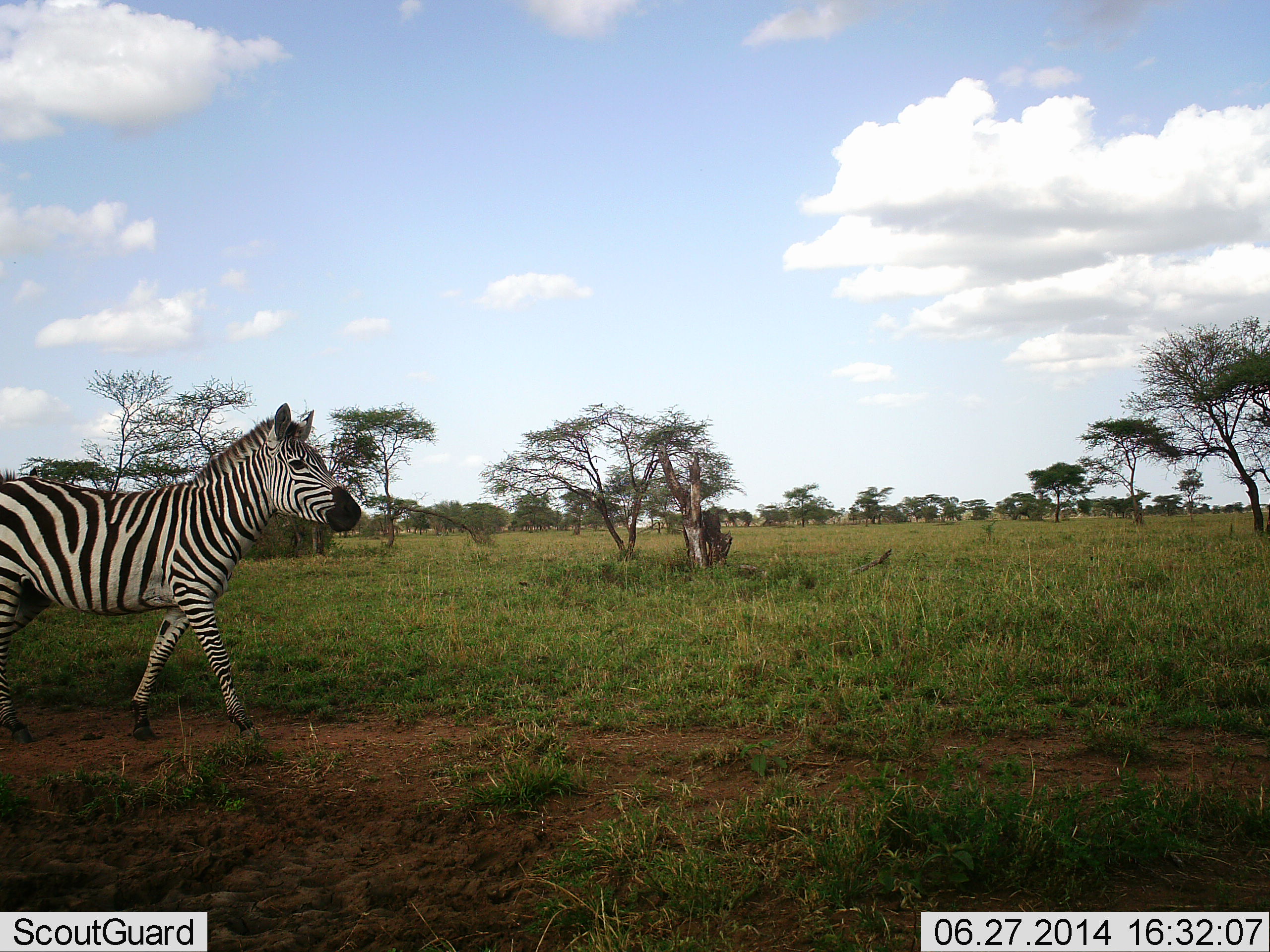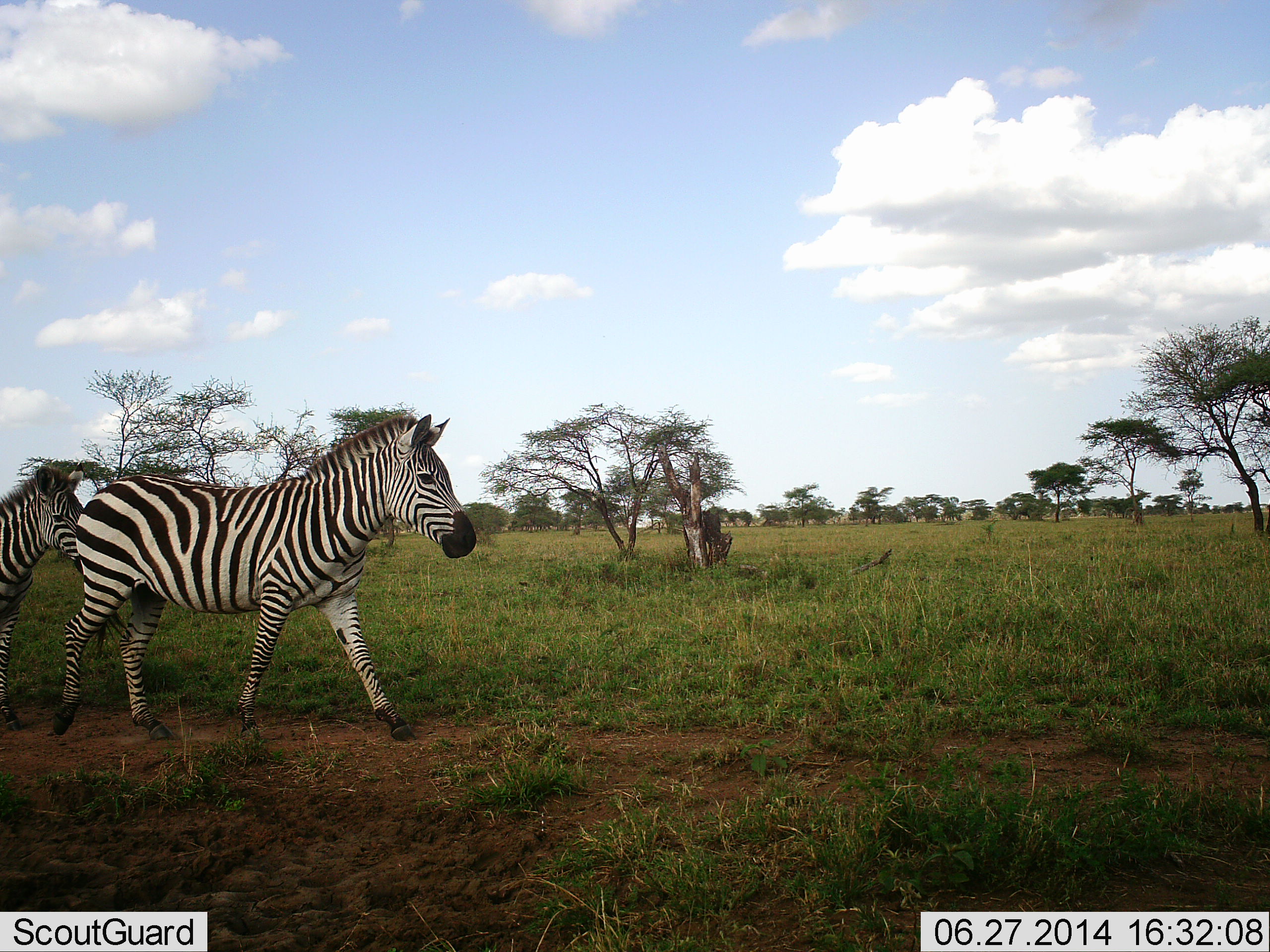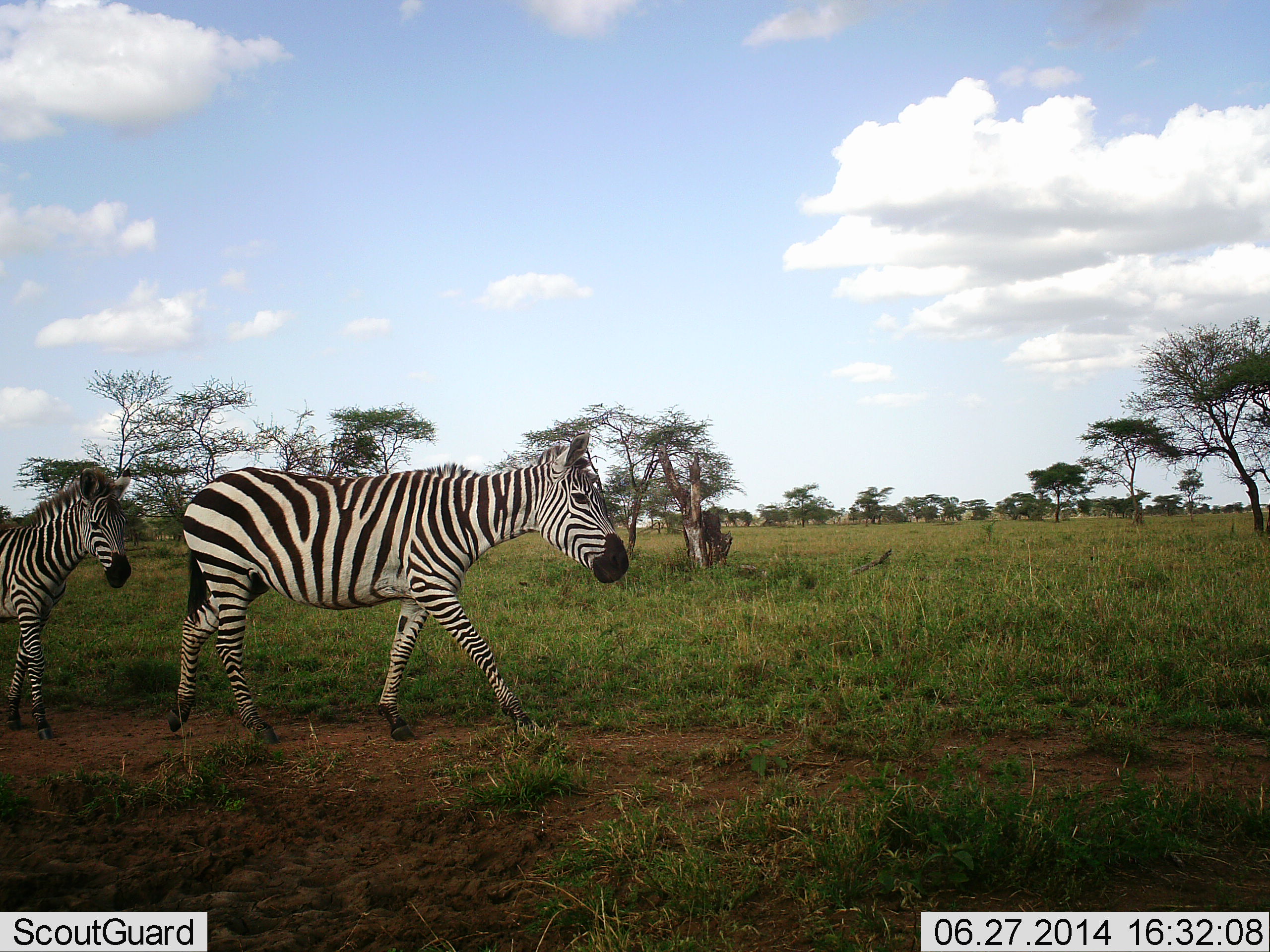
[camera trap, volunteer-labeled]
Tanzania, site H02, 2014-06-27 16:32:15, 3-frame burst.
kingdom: Animalia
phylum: Chordata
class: Mammalia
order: Perissodactyla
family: Equidae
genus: Equus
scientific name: Equus quagga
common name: plains zebra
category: zebra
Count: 2.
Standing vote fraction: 20%.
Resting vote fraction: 0%.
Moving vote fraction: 100%.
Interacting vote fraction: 0%.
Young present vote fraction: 10%.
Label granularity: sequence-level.